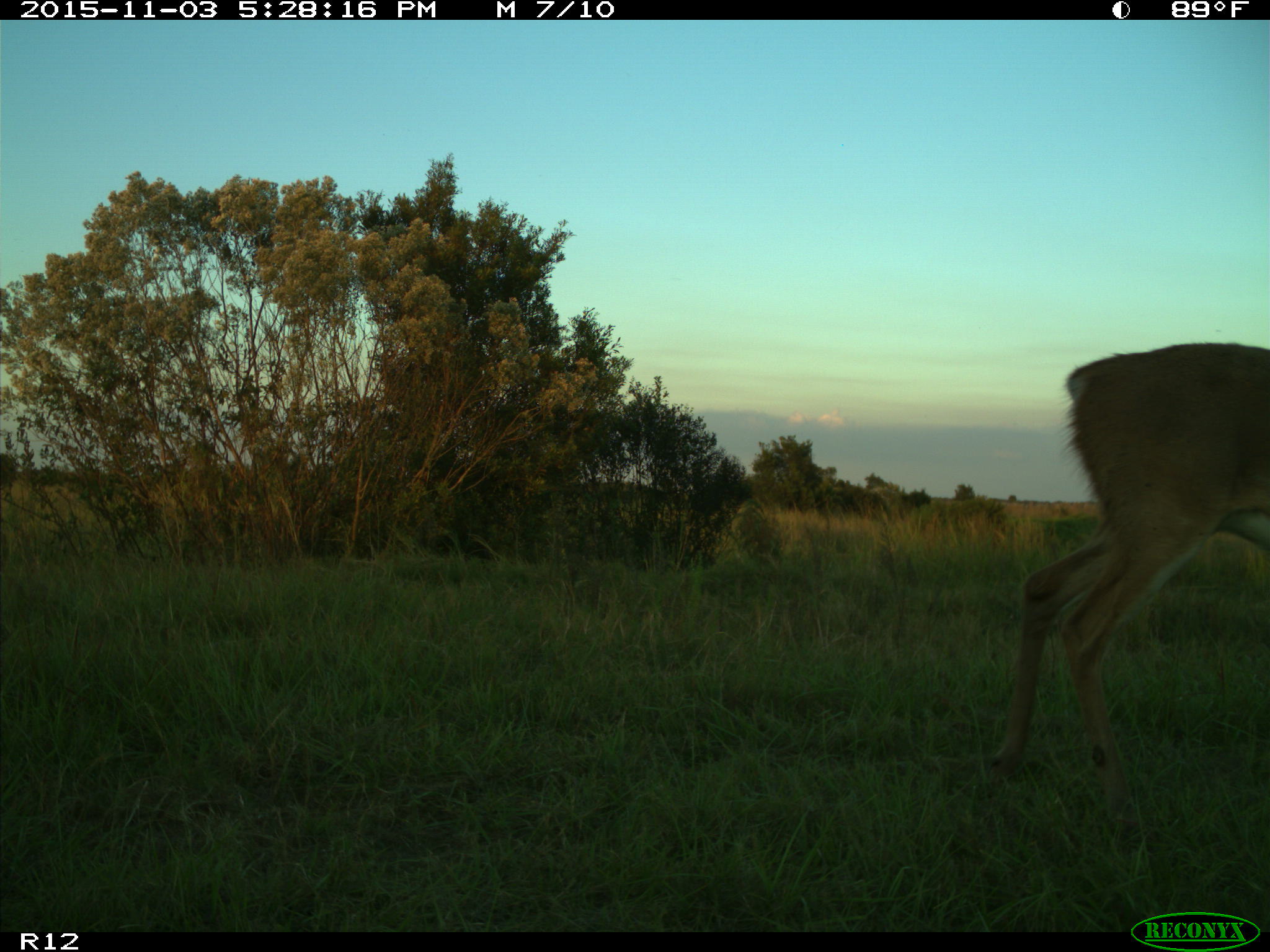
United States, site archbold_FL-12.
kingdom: Animalia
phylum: Chordata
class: Mammalia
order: Artiodactyla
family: Cervidae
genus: Odocoileus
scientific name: Odocoileus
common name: deer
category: unidentified deer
Unidentified deer (deer) (Odocoileus).